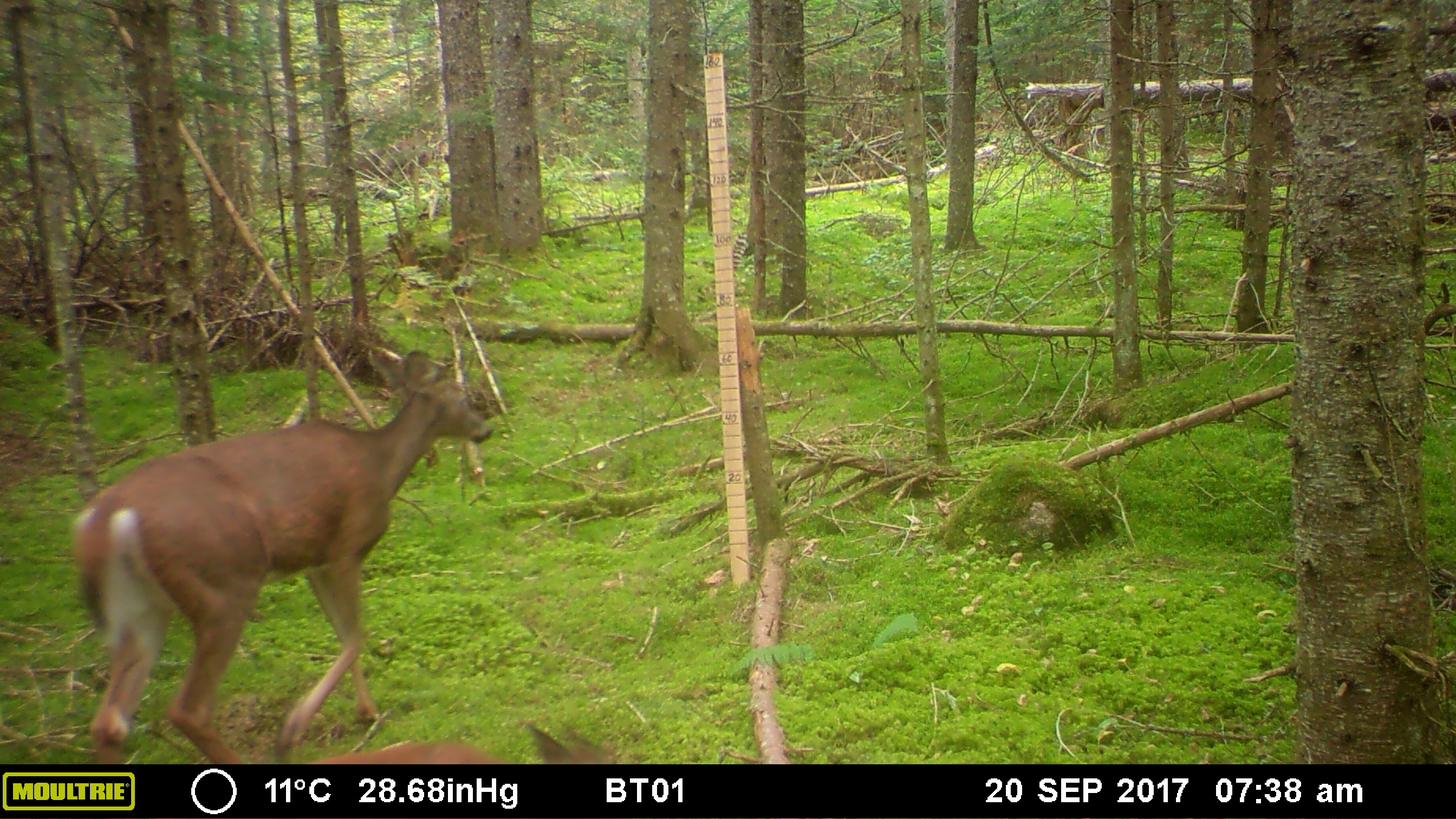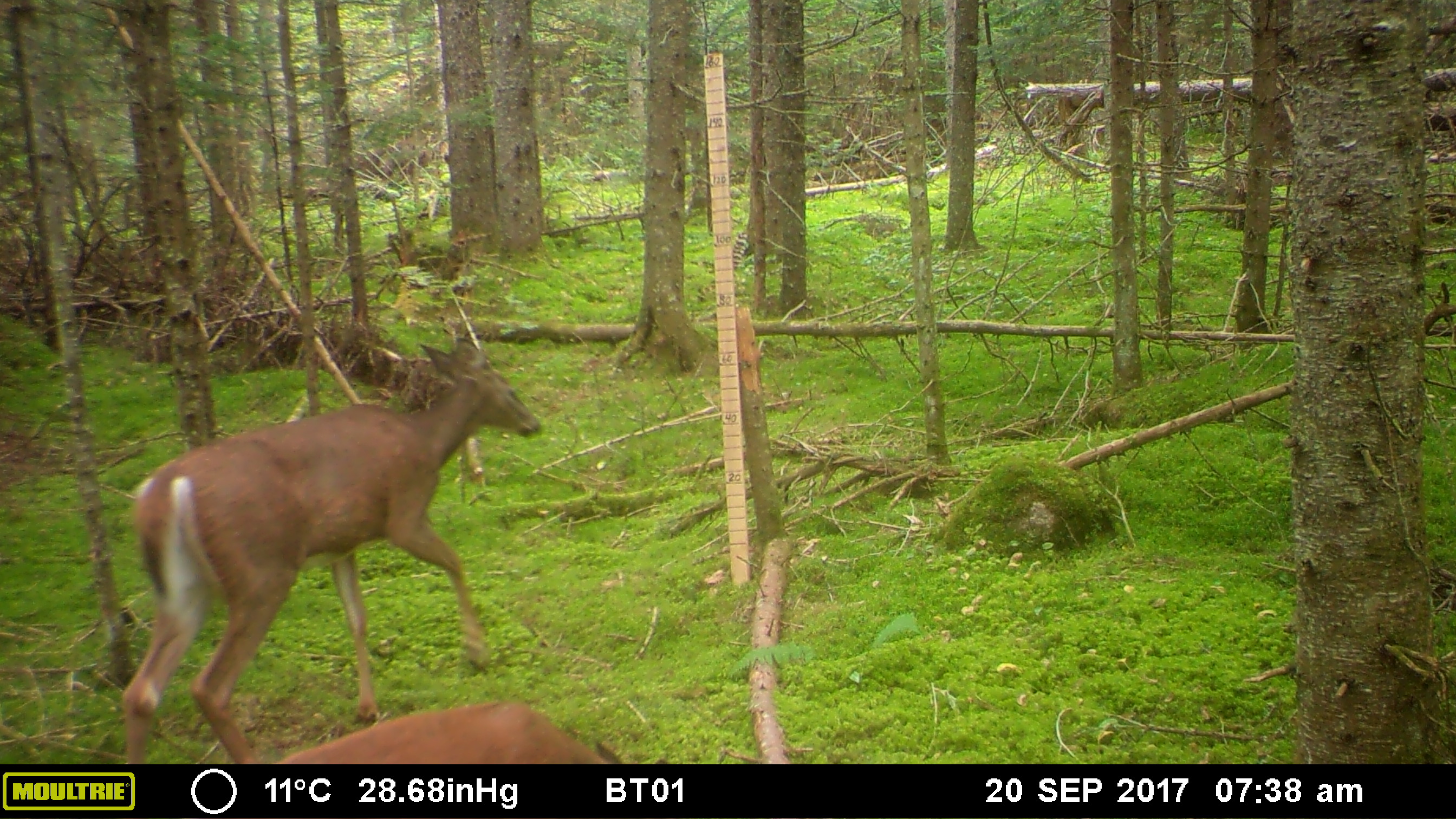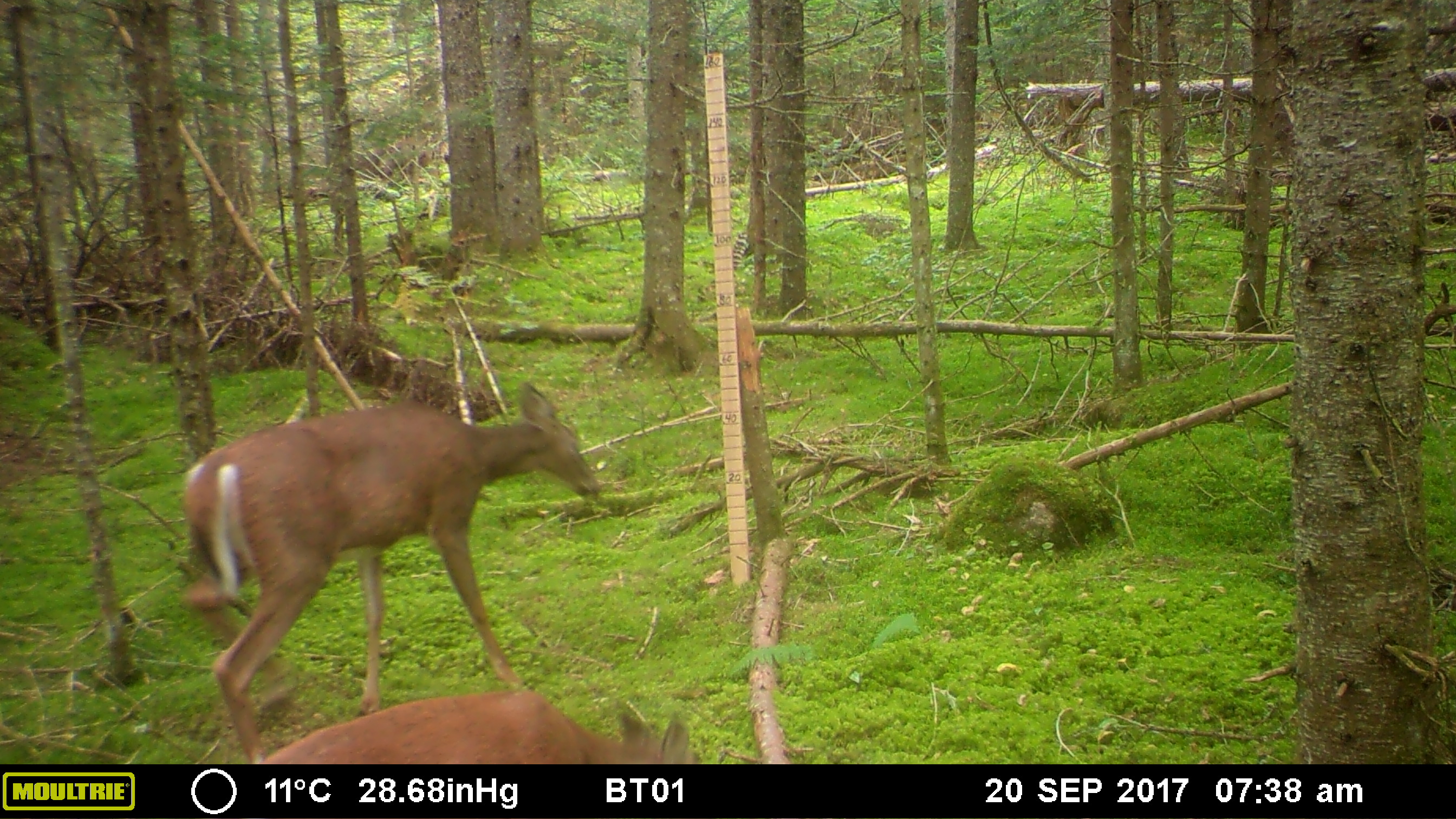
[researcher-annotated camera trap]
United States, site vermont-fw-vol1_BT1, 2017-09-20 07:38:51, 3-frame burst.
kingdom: Animalia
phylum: Chordata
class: Mammalia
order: Artiodactyla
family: Cervidae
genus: Odocoileus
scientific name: Odocoileus virginianus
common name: white-tailed deer